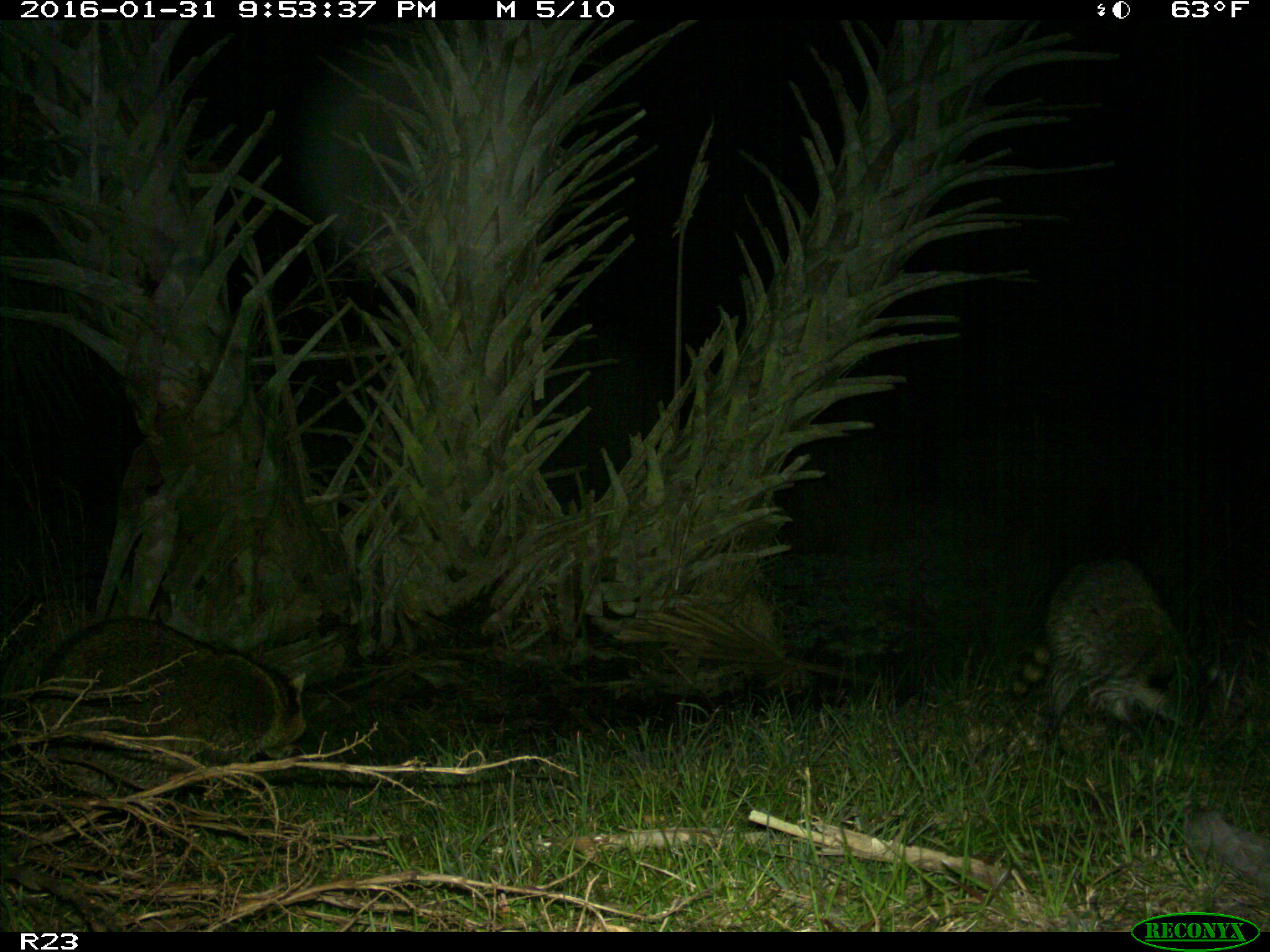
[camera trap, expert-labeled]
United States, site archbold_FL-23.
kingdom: Animalia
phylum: Chordata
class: Mammalia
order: Carnivora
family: Procyonidae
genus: Procyon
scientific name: Procyon lotor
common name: common raccoon